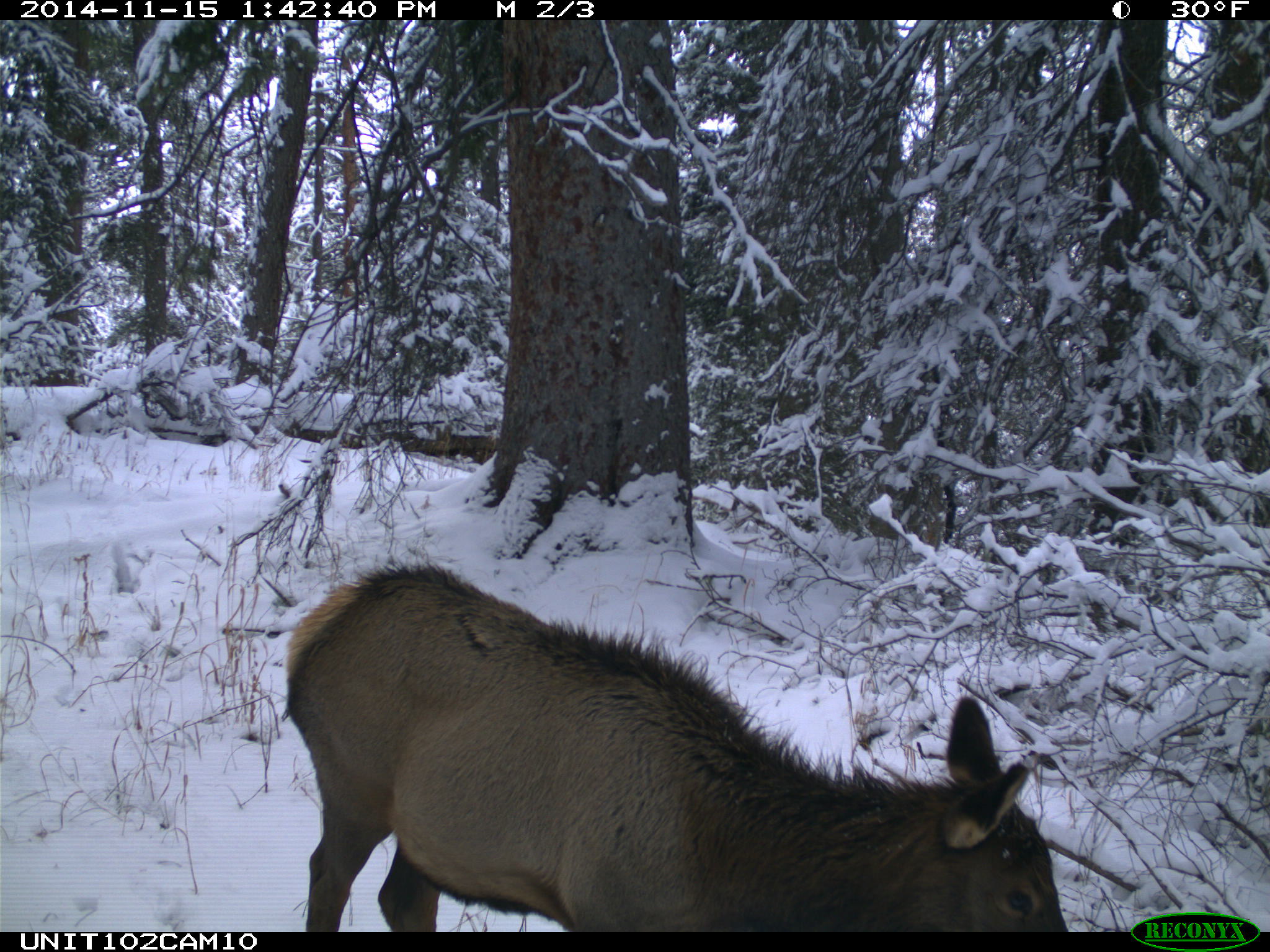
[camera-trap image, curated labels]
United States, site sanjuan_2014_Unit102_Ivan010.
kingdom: Animalia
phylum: Chordata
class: Mammalia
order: Artiodactyla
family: Cervidae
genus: Cervus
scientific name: Cervus elaphus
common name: red deer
Cervus elaphus (red deer).